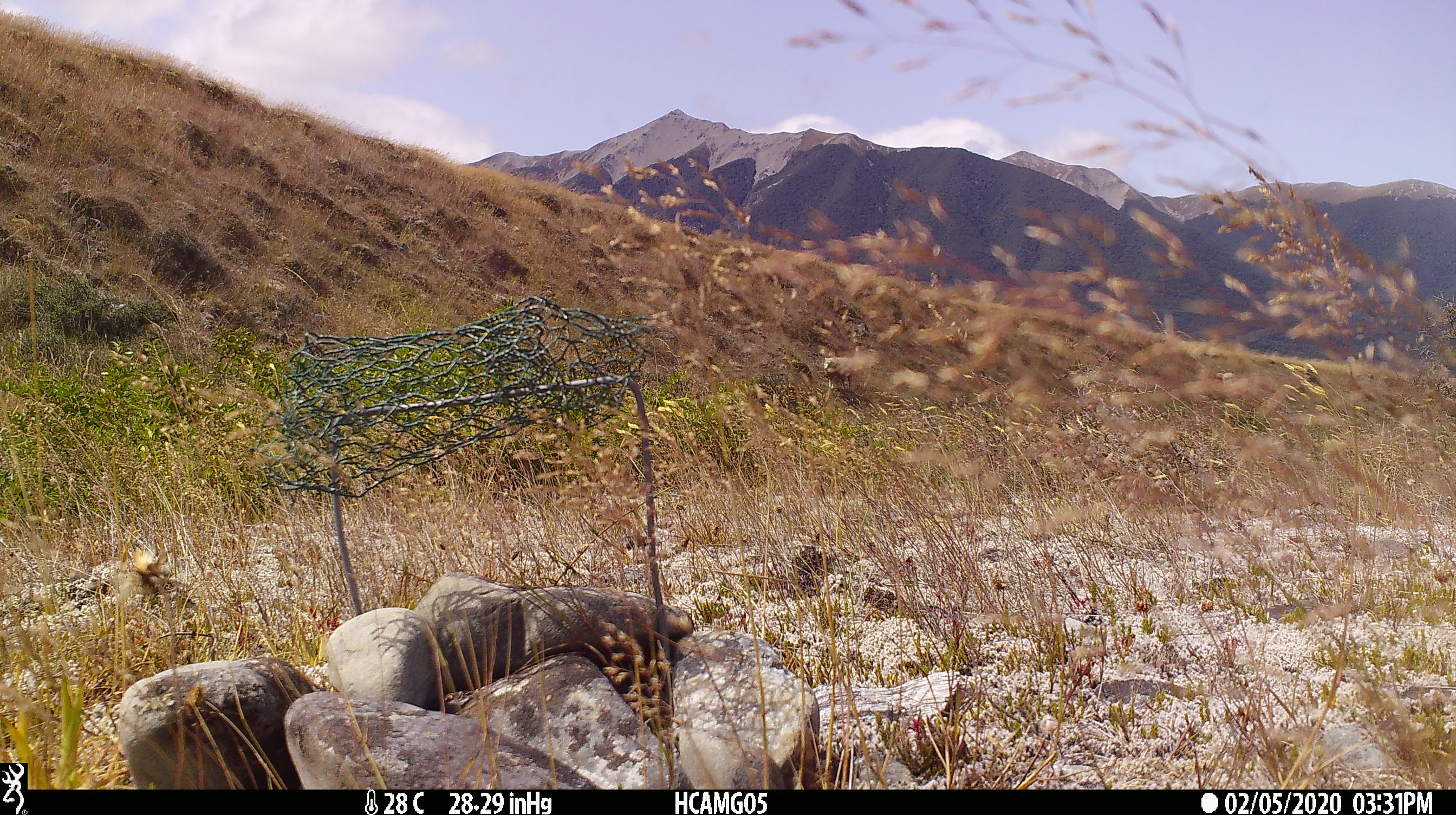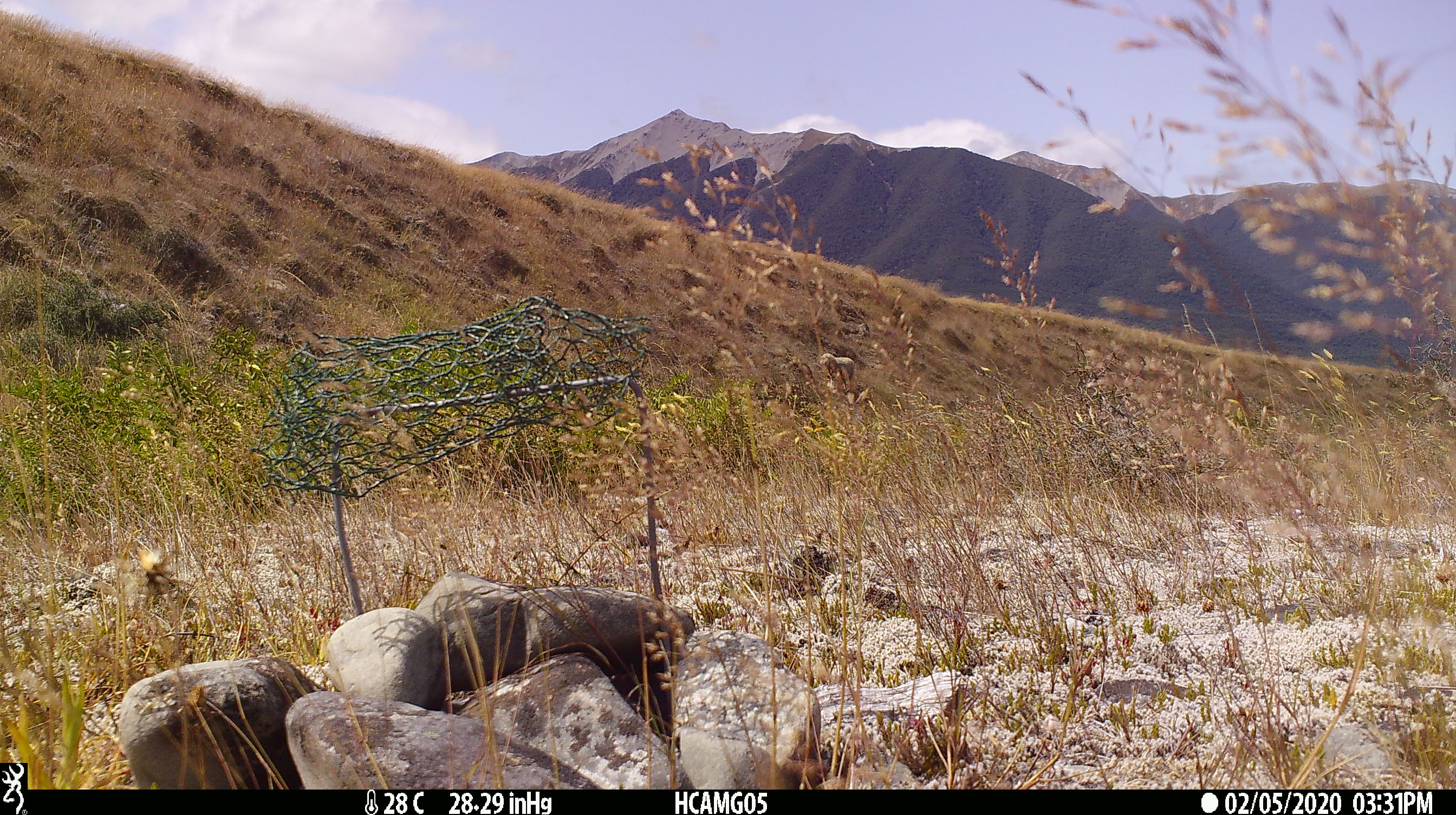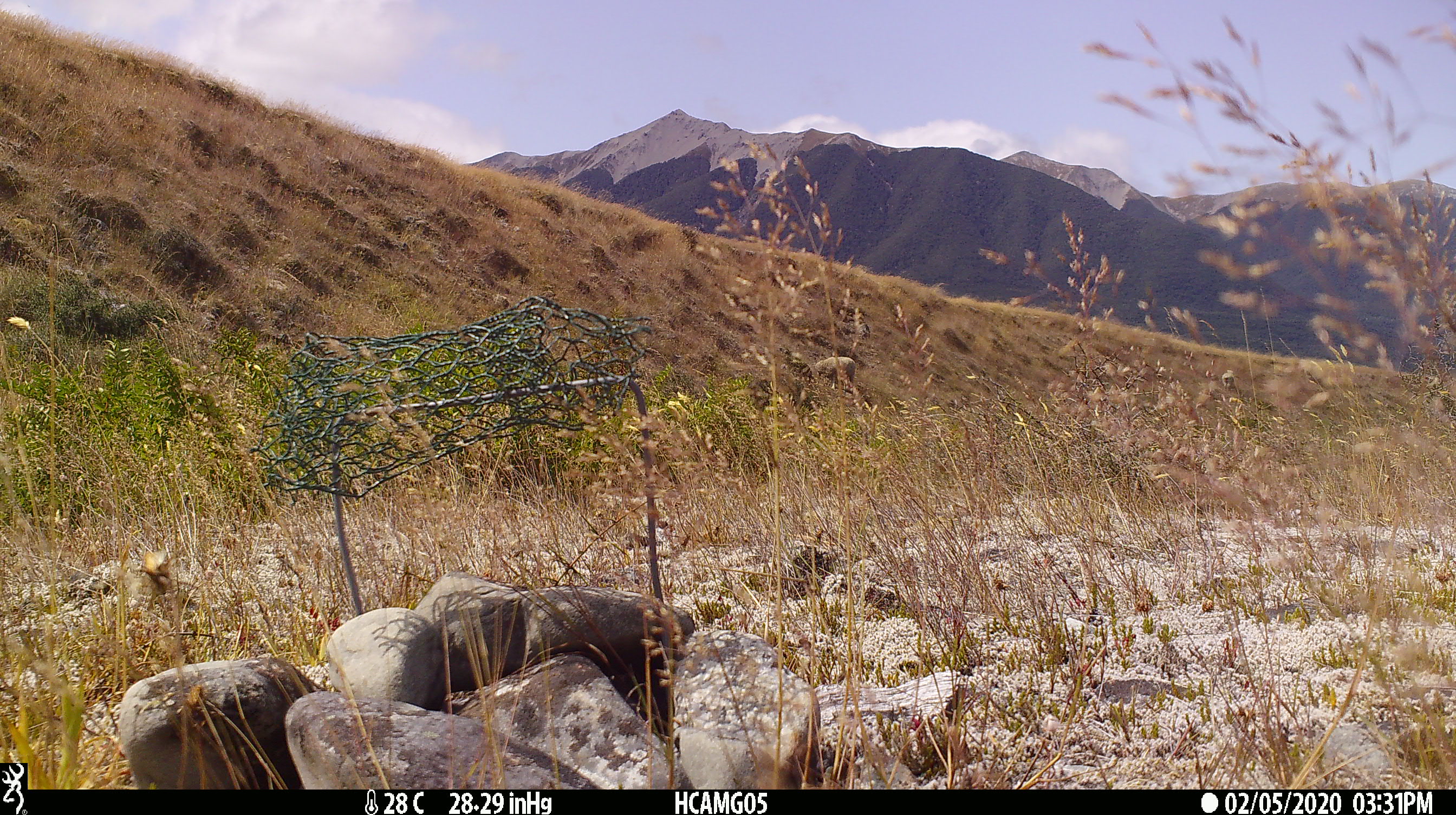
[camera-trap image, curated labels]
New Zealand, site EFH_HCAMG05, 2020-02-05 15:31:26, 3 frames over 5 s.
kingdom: Animalia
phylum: Chordata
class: Mammalia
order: Artiodactyla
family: Bovidae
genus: Ovis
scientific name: Ovis aries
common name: domestic sheep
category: sheep